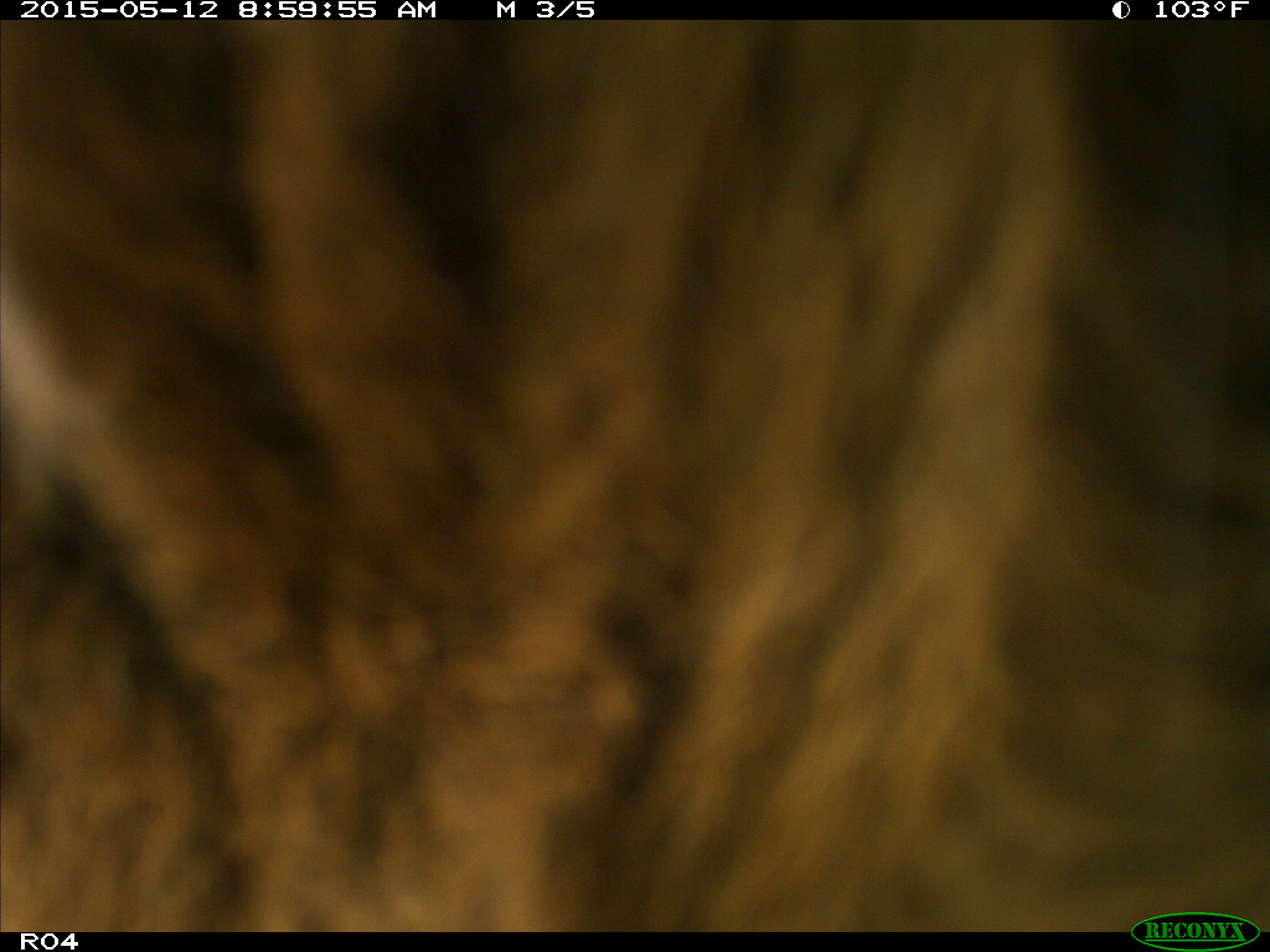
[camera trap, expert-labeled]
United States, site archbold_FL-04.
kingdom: Animalia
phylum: Chordata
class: Mammalia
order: Artiodactyla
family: Bovidae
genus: Bos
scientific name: Bos taurus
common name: domestic cow